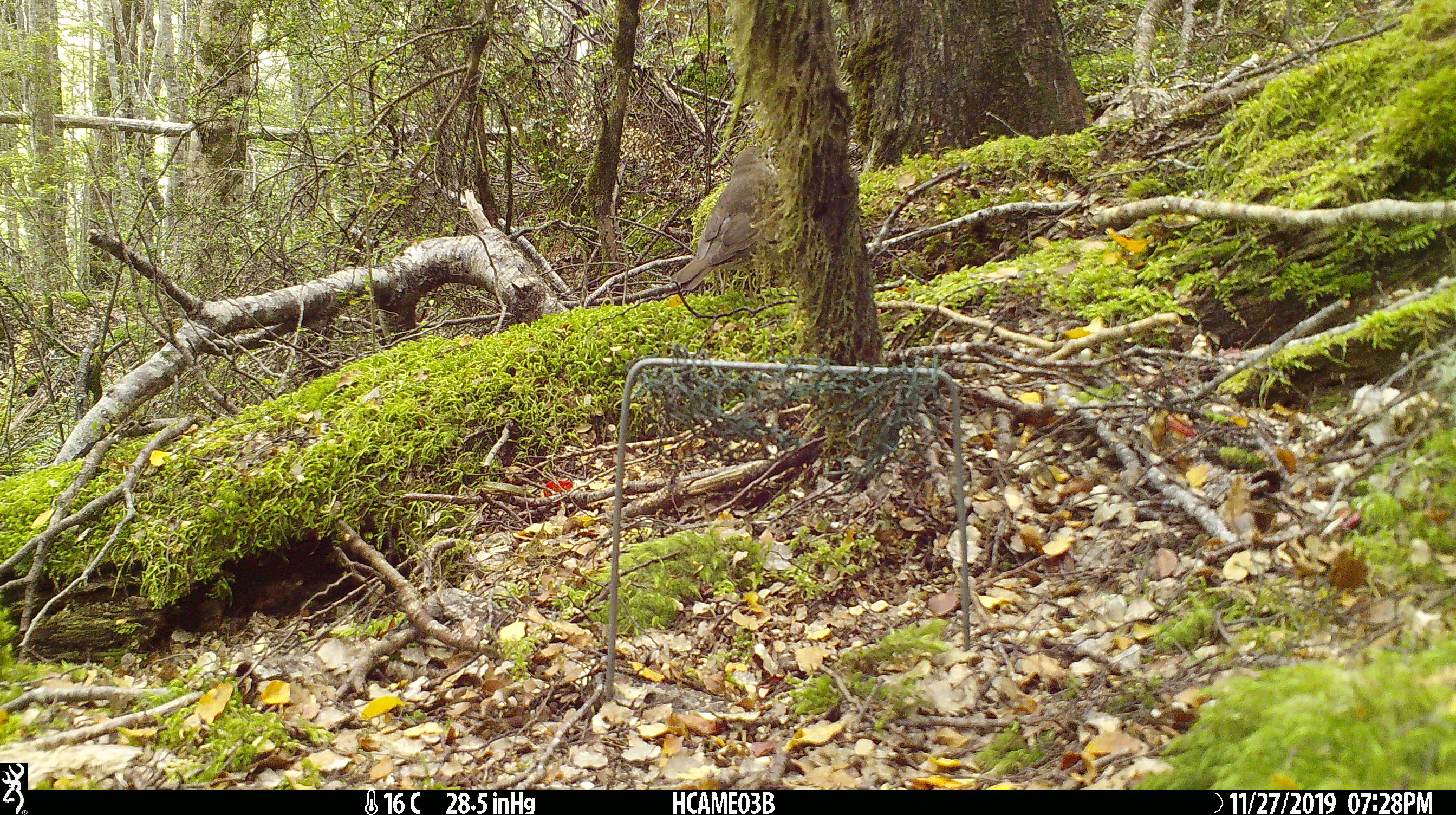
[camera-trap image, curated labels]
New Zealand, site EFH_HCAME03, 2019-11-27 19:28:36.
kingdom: Animalia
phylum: Chordata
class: Aves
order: Passeriformes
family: Turdidae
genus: Turdus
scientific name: Turdus philomelos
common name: song thrush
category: thrush